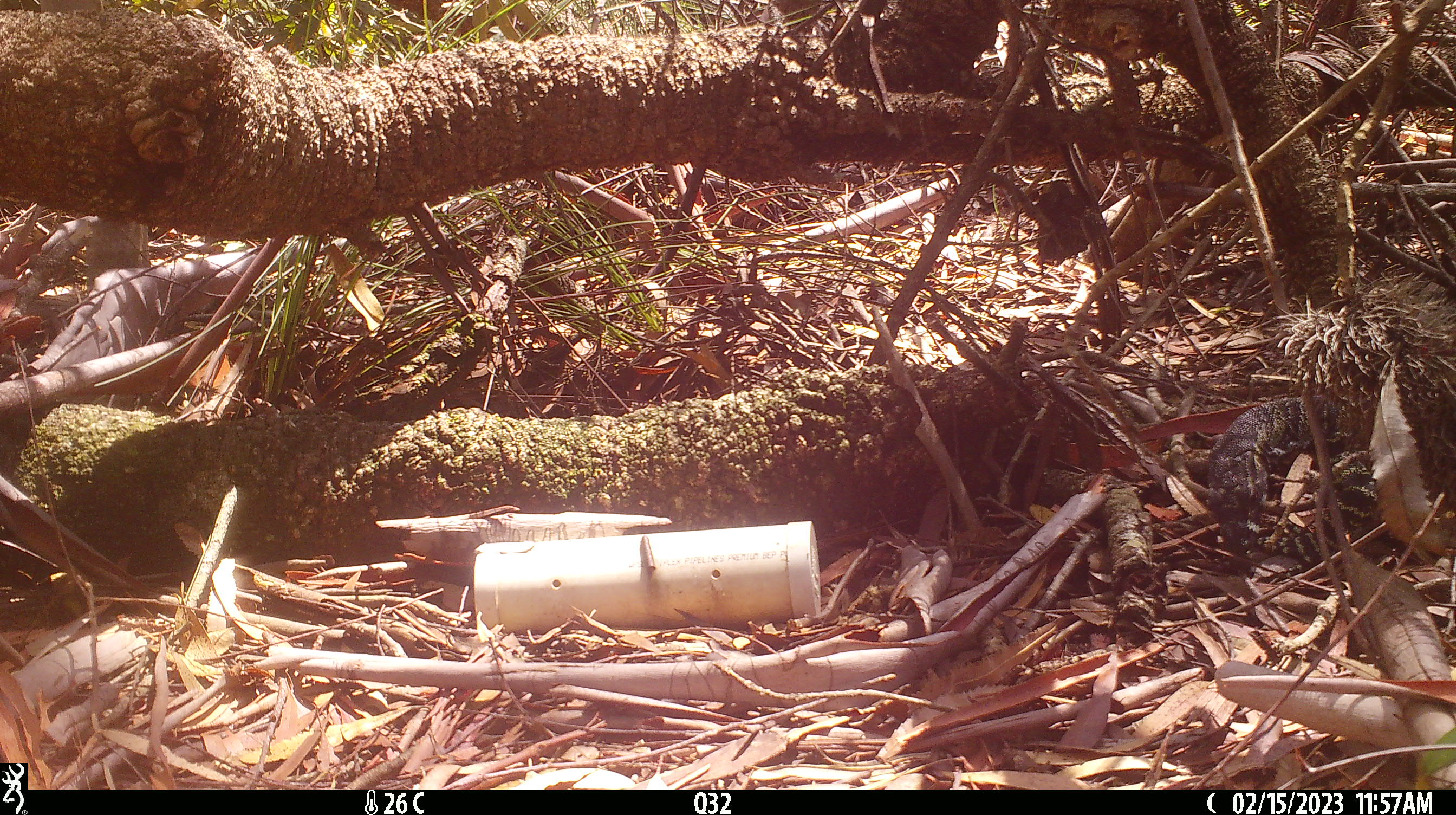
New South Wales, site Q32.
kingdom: Animalia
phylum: Chordata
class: Reptilia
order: Squamata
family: Varanidae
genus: Varanus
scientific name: Varanus varius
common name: lace monitor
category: goanna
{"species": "goanna (lace monitor) (Varanus varius)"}